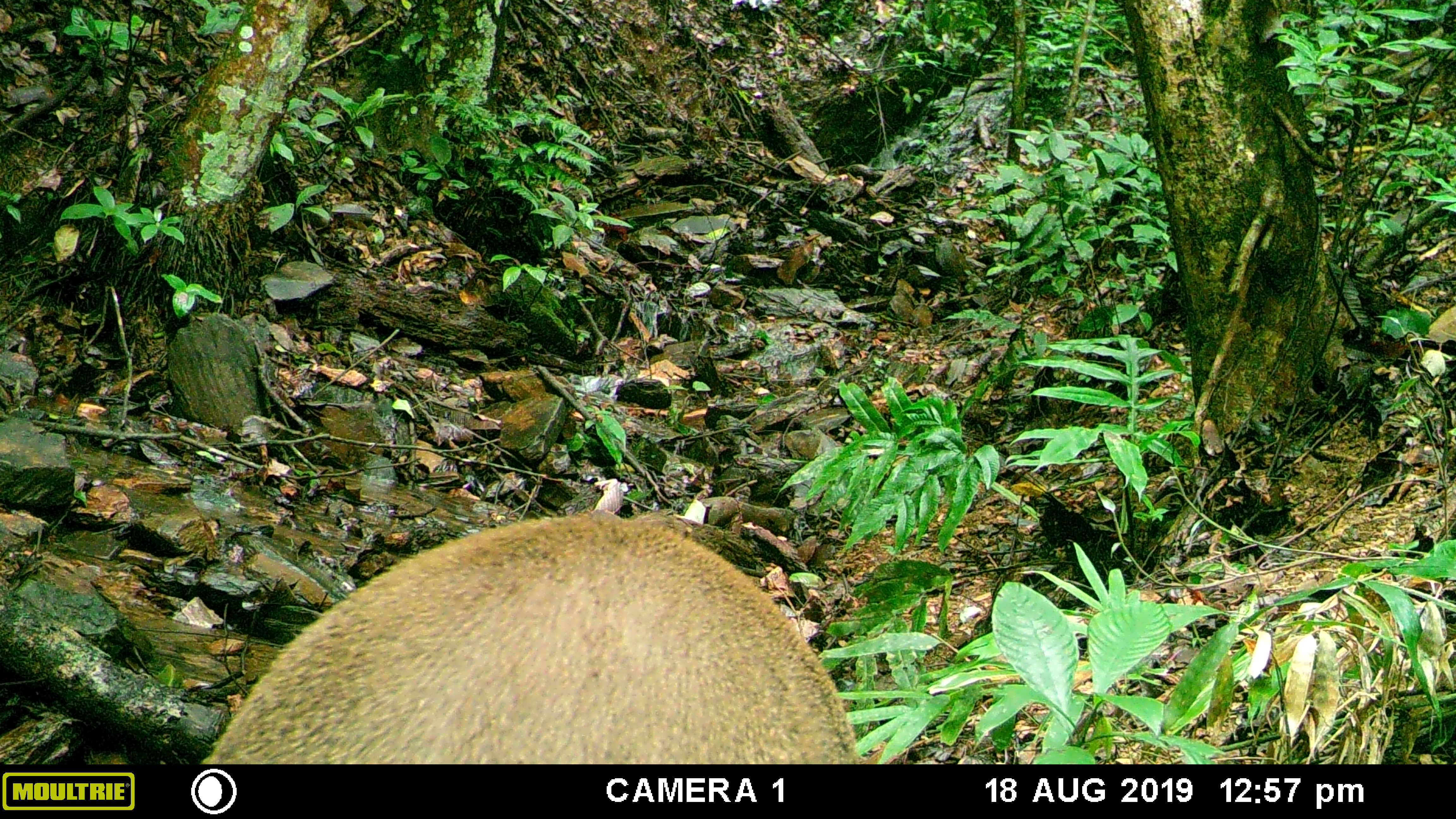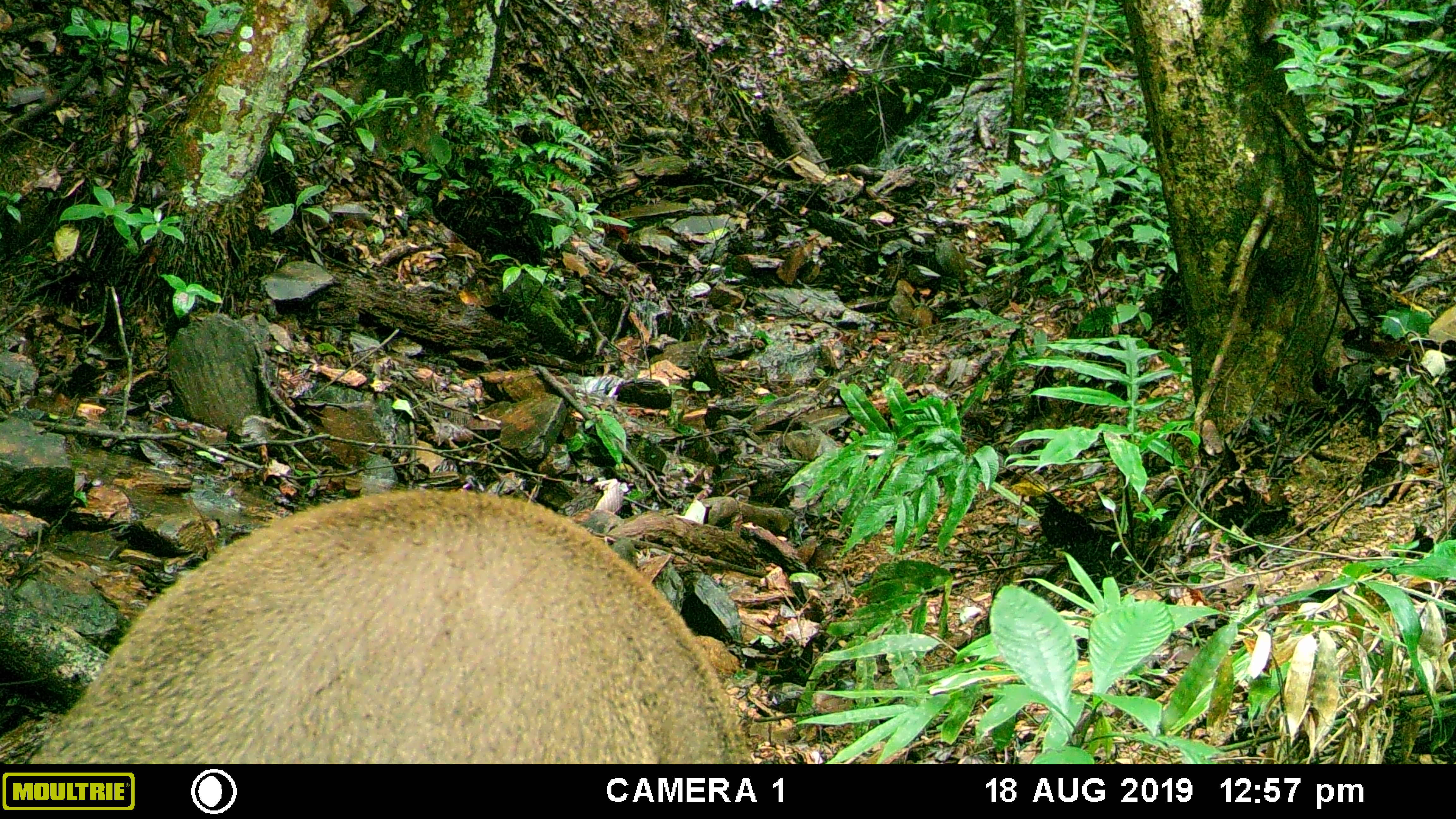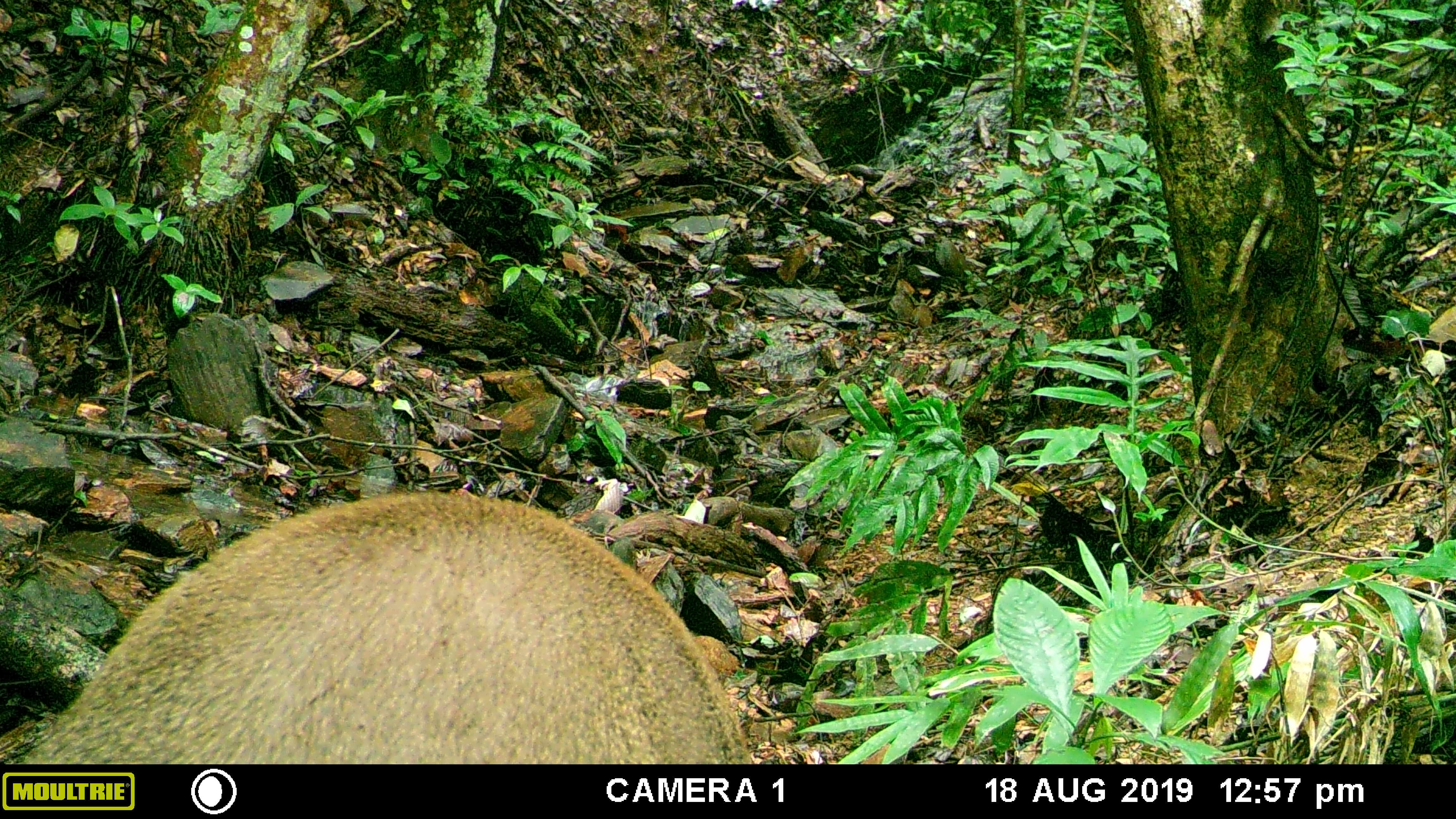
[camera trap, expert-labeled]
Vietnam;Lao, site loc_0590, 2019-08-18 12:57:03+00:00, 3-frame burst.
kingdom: Animalia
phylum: Chordata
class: Mammalia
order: Artiodactyla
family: Suidae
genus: Sus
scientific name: Sus scrofa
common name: eurasian wild pig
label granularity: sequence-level